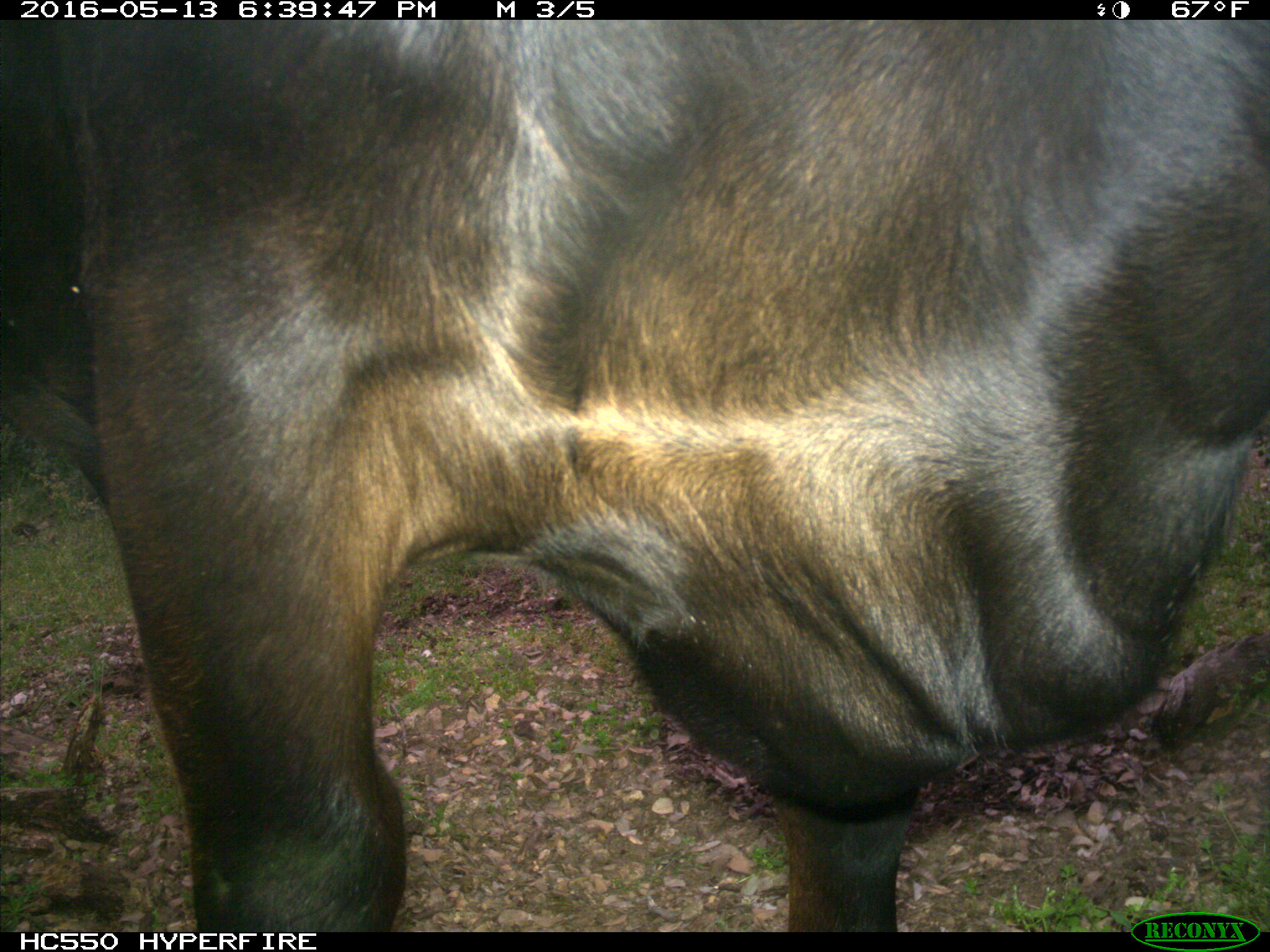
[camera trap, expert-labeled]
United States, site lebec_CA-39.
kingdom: Animalia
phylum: Chordata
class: Mammalia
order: Artiodactyla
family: Bovidae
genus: Bos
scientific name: Bos taurus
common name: domestic cow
Bos taurus (domestic cow).